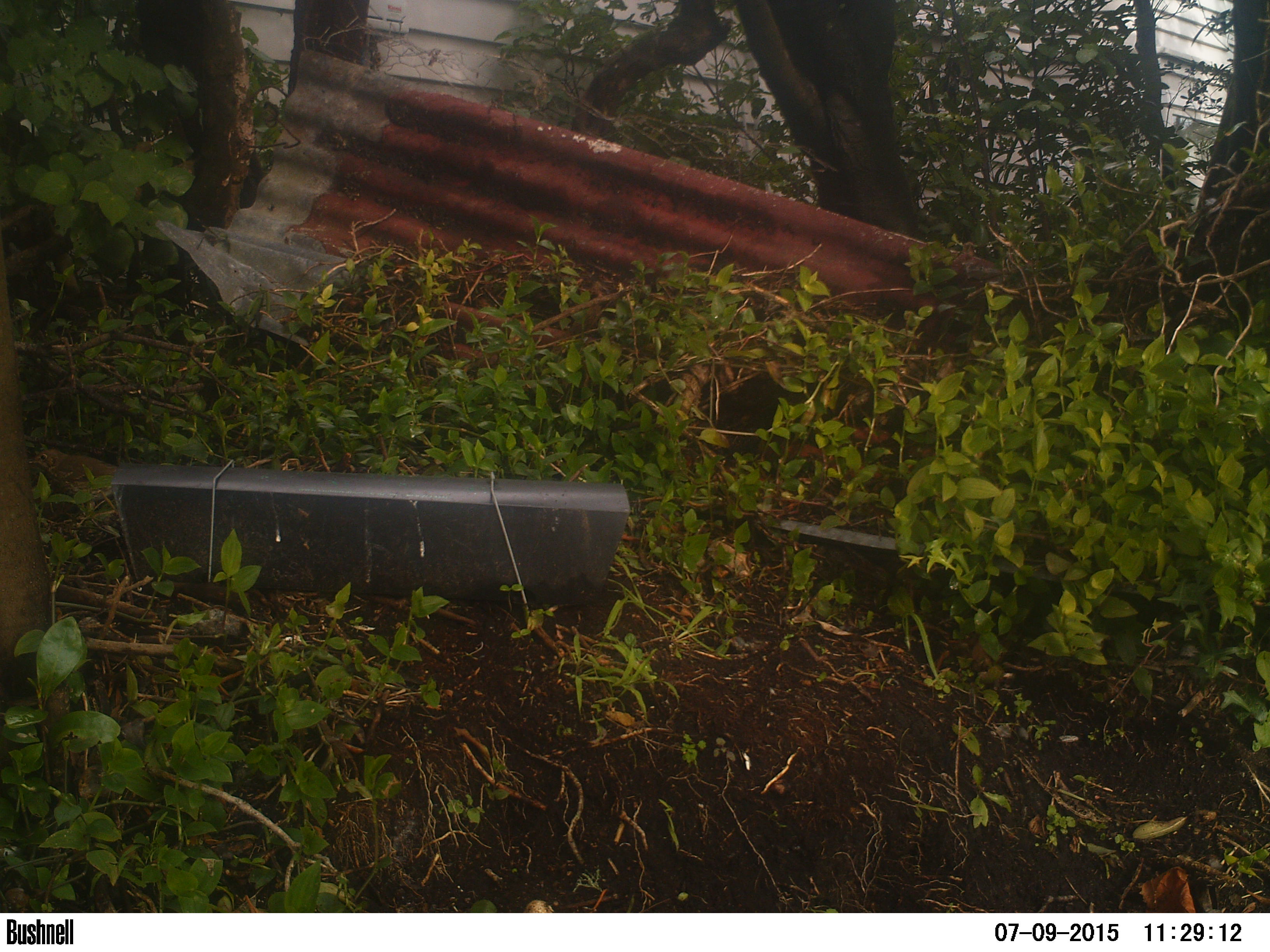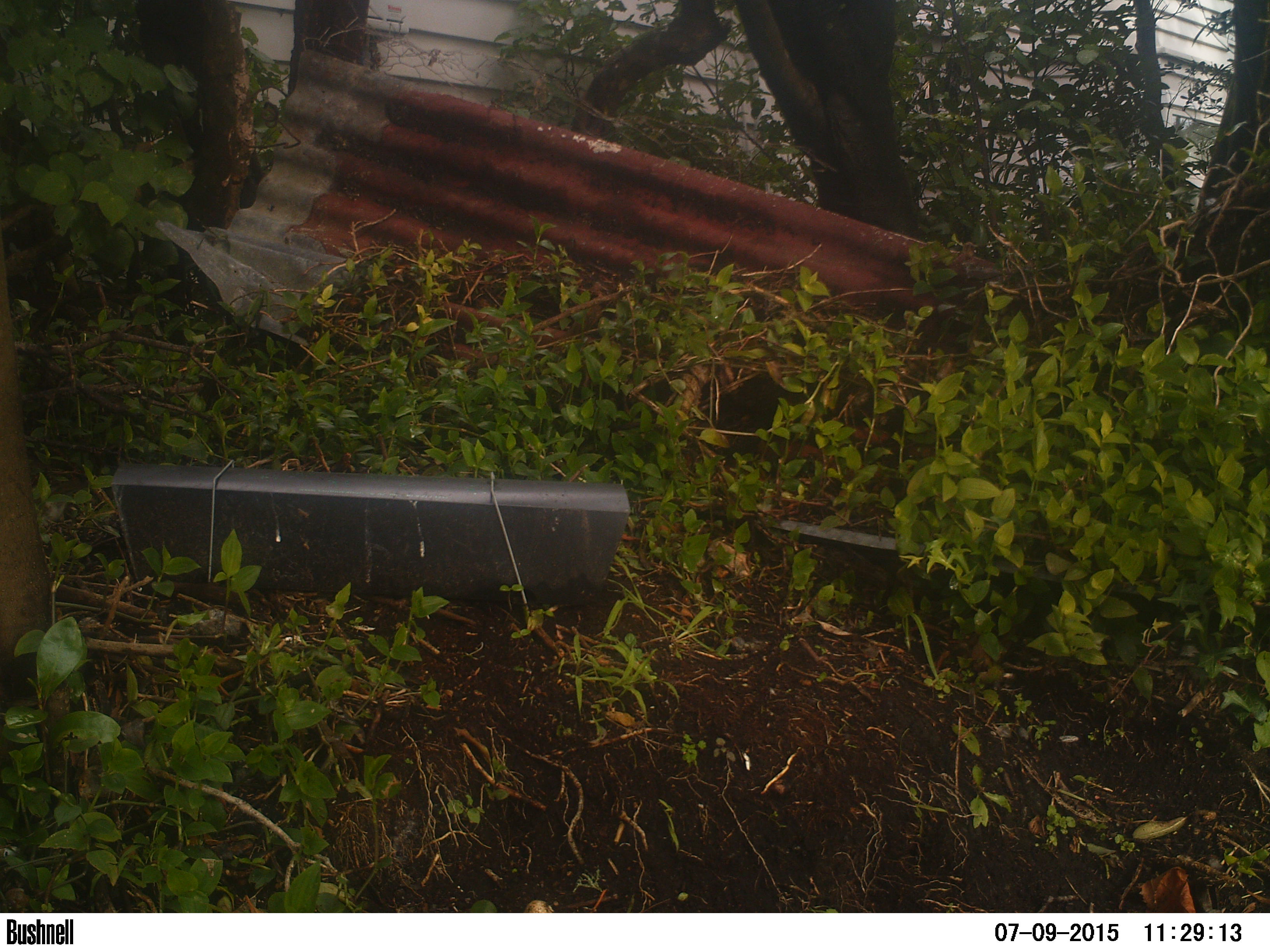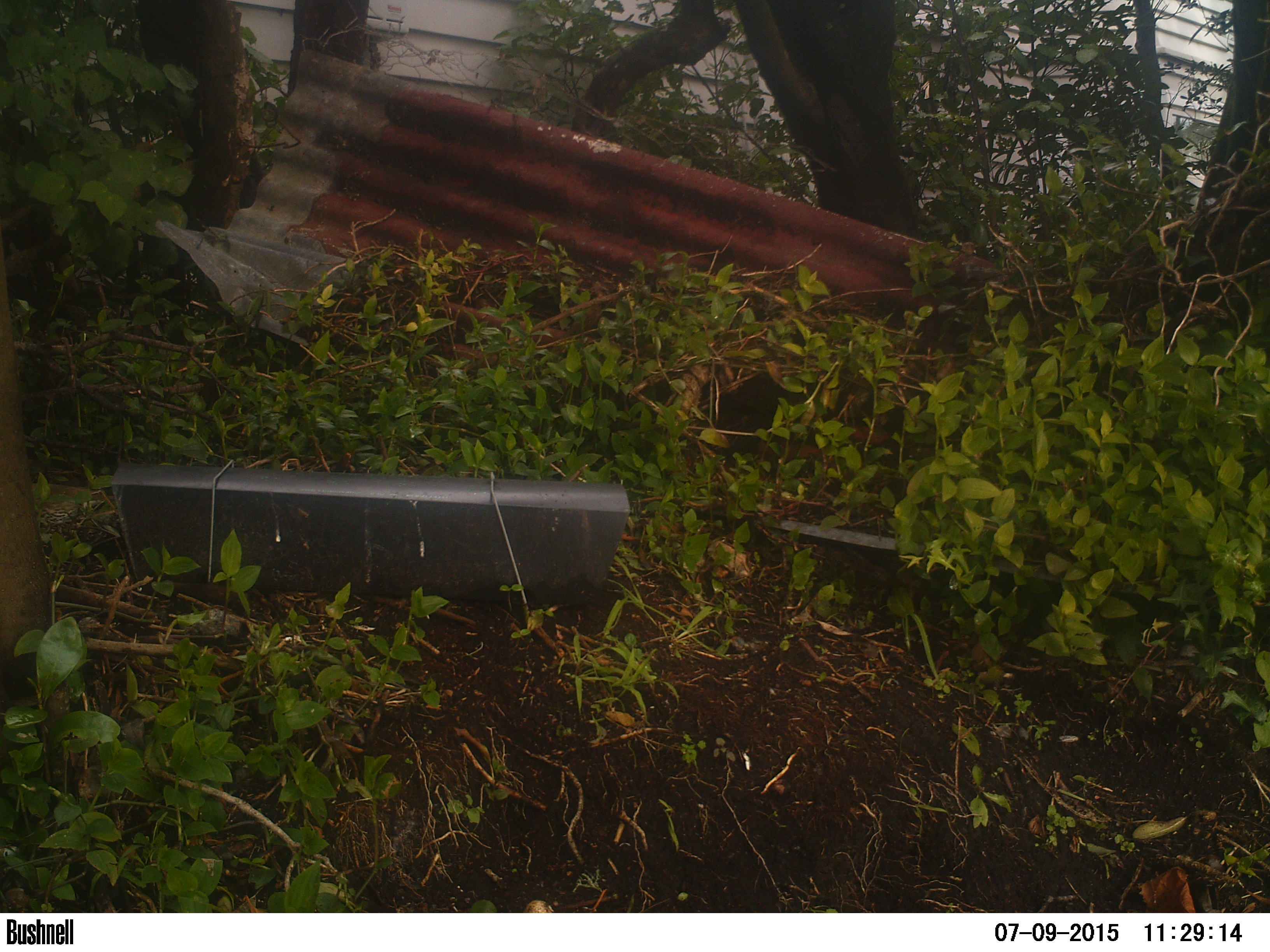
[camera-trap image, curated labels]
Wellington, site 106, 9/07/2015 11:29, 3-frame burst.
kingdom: Animalia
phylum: Chordata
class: Aves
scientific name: Aves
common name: bird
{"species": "bird (Aves)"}